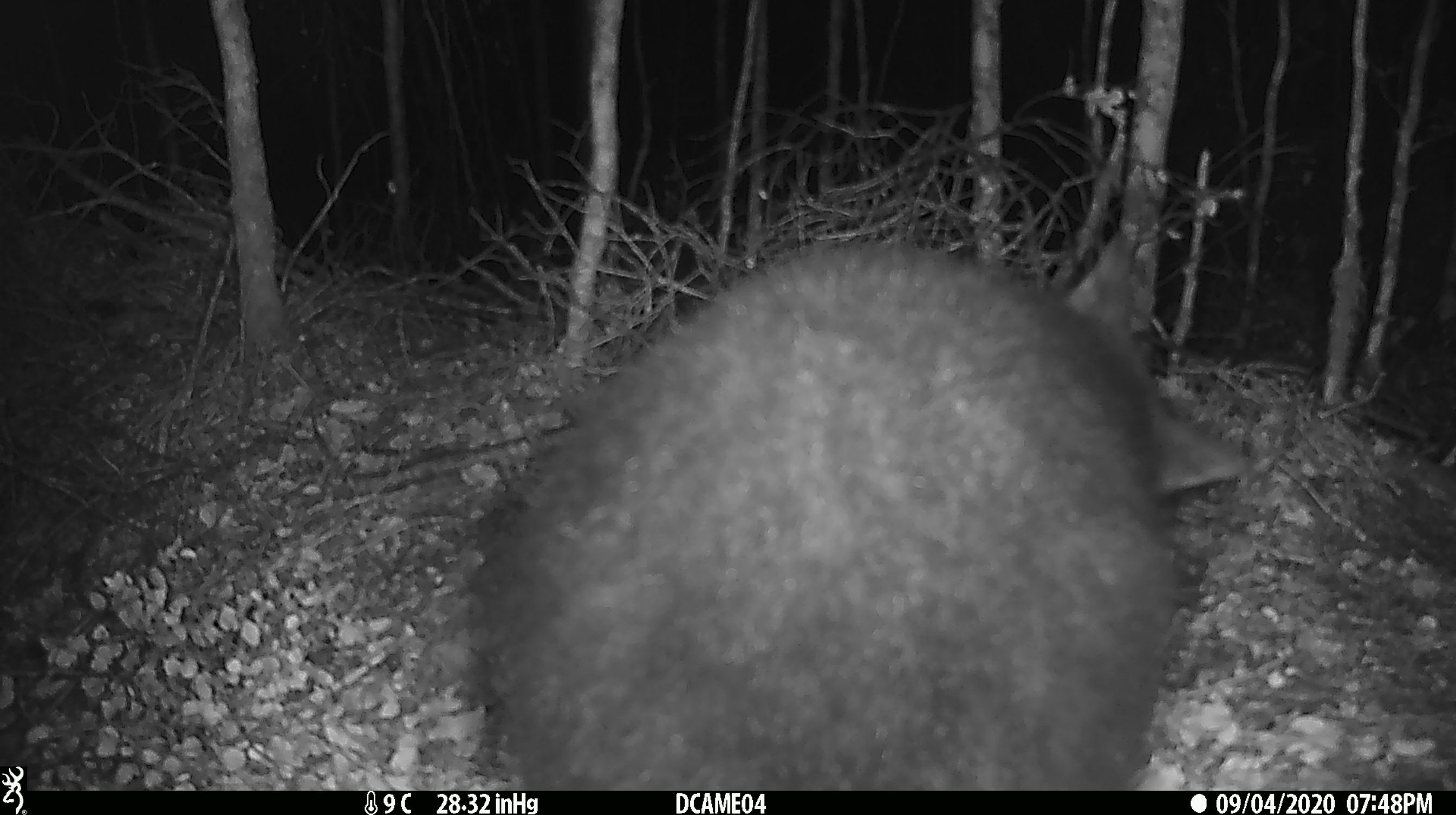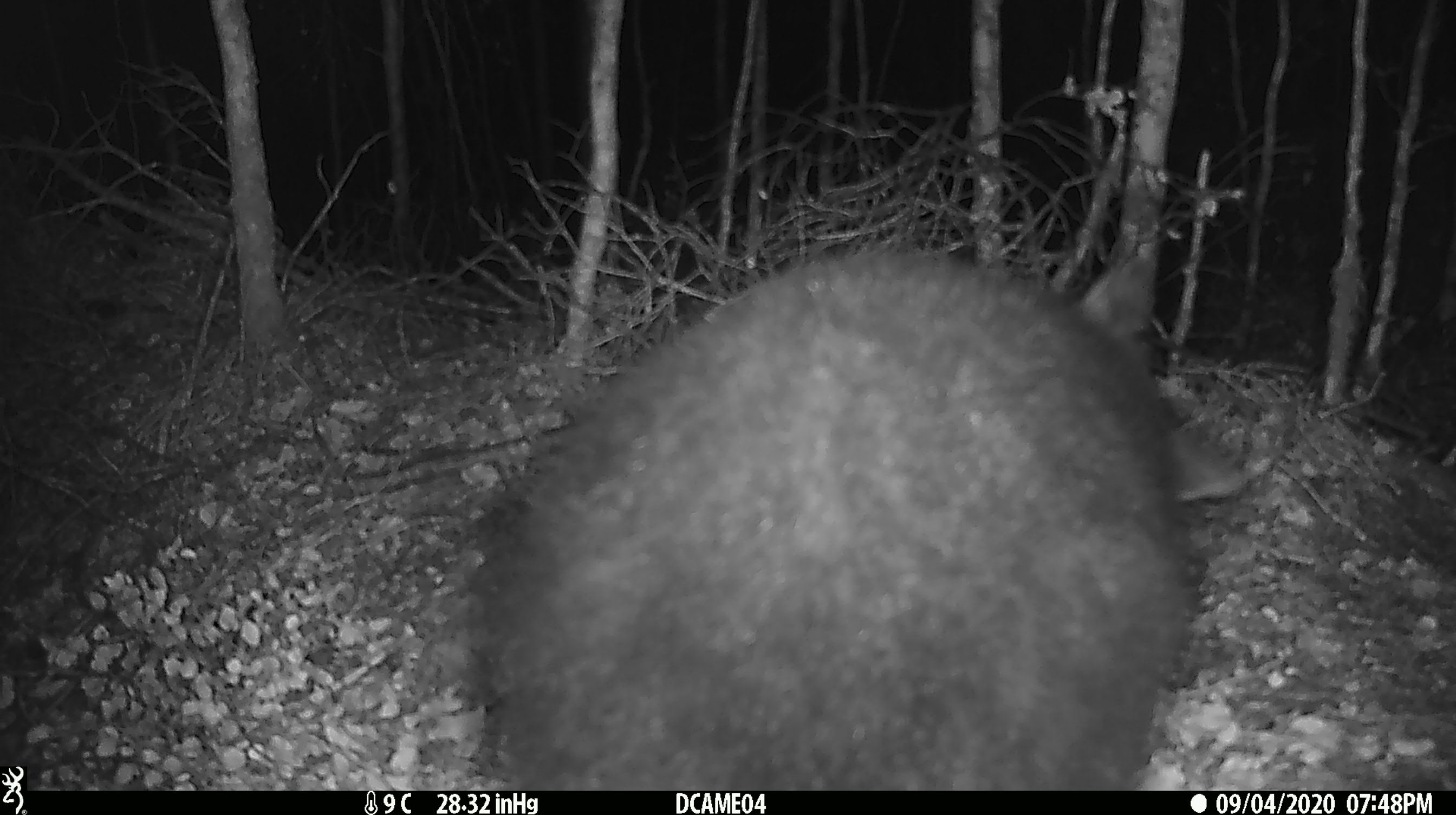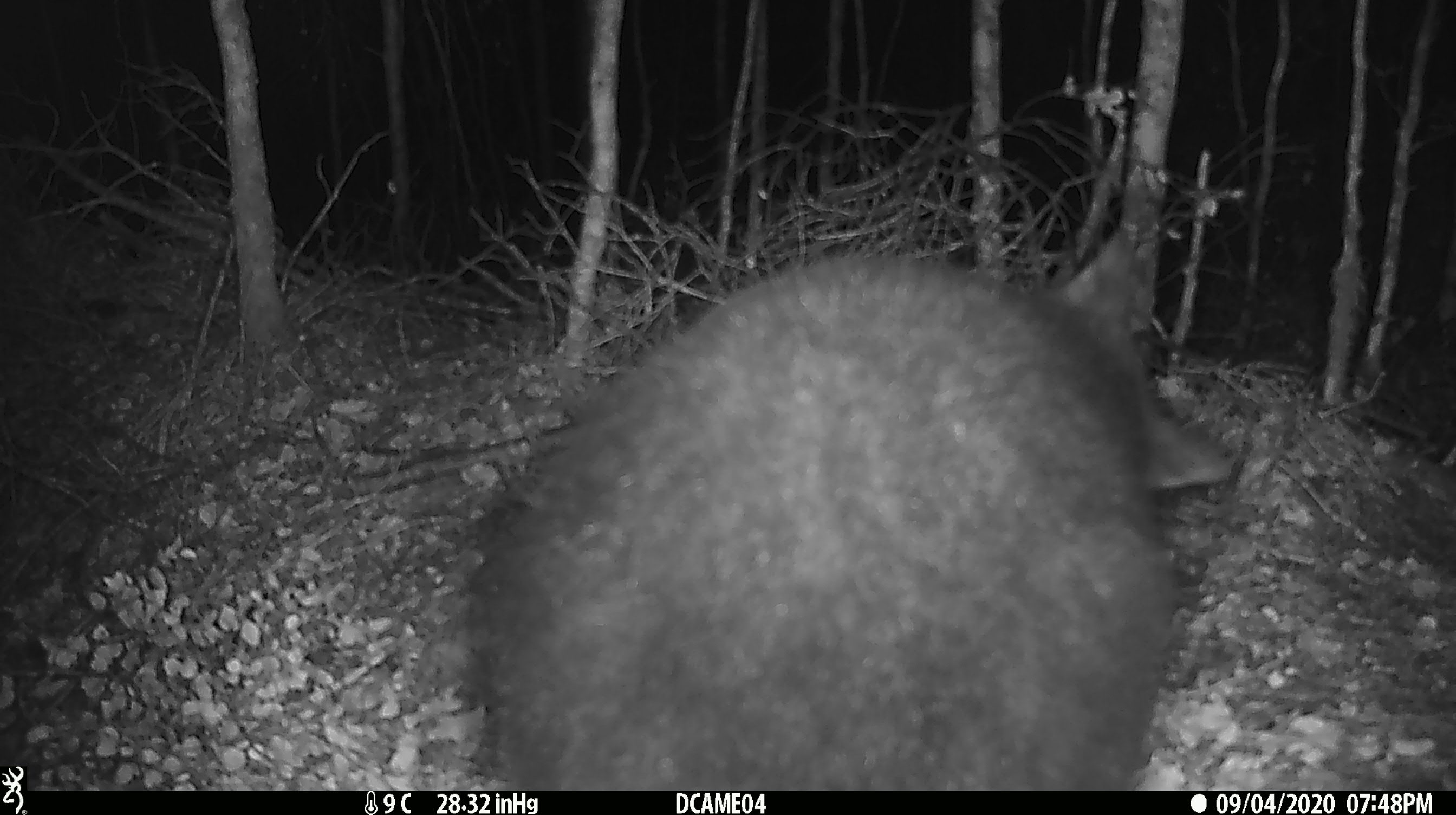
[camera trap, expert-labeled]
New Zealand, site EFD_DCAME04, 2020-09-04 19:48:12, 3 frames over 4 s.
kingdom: Animalia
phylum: Chordata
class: Mammalia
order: Diprotodontia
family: Phalangeridae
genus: Trichosurus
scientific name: Trichosurus vulpecula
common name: common brushtail possum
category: possum